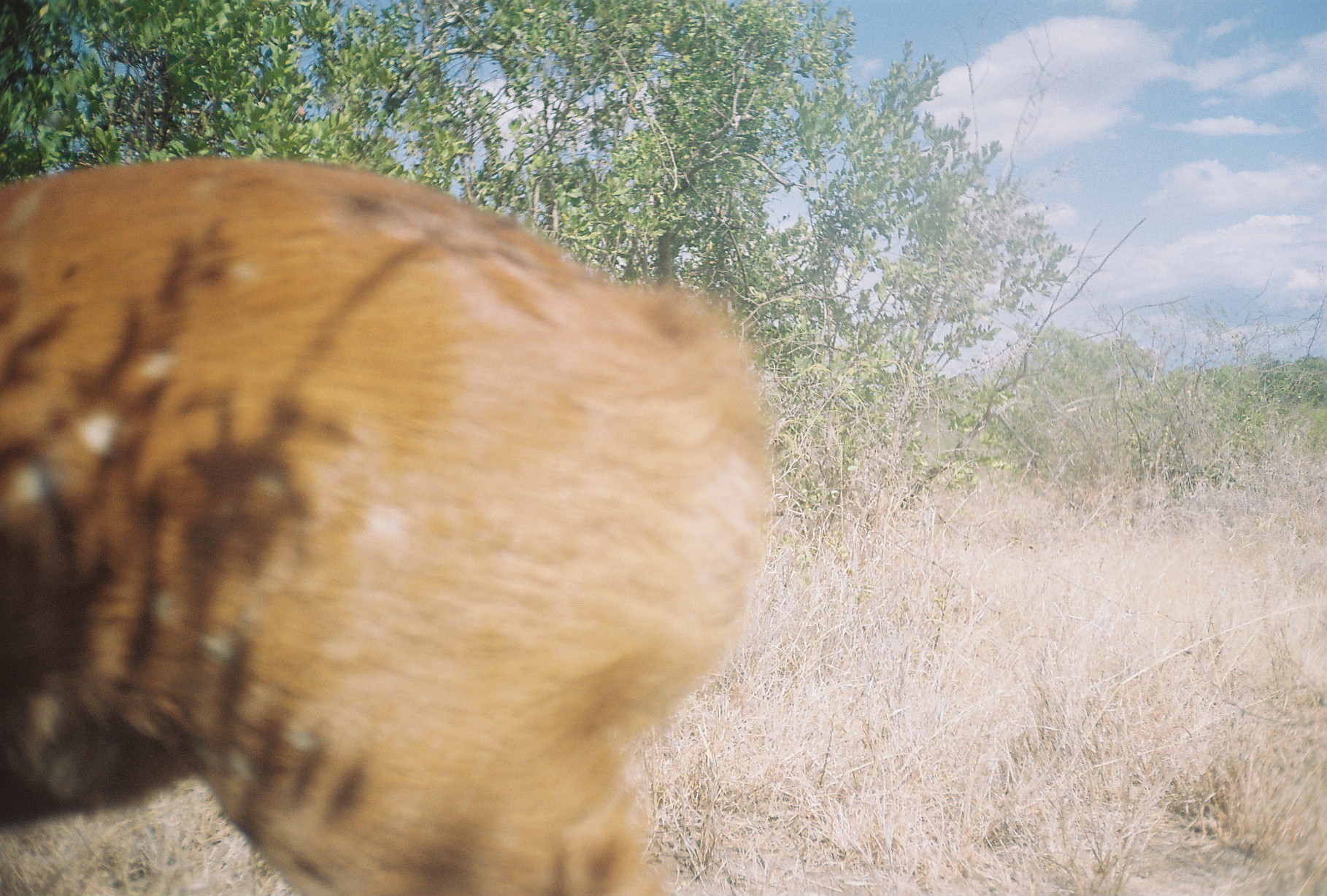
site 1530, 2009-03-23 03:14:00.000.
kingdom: Animalia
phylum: Chordata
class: Mammalia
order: Artiodactyla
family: Bovidae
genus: Tragelaphus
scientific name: Tragelaphus scriptus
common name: bushbuck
Tragelaphus scriptus (bushbuck), count 1.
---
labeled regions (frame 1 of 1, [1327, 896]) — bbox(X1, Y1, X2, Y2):
tragelaphus scriptus: bbox(0, 149, 776, 896)